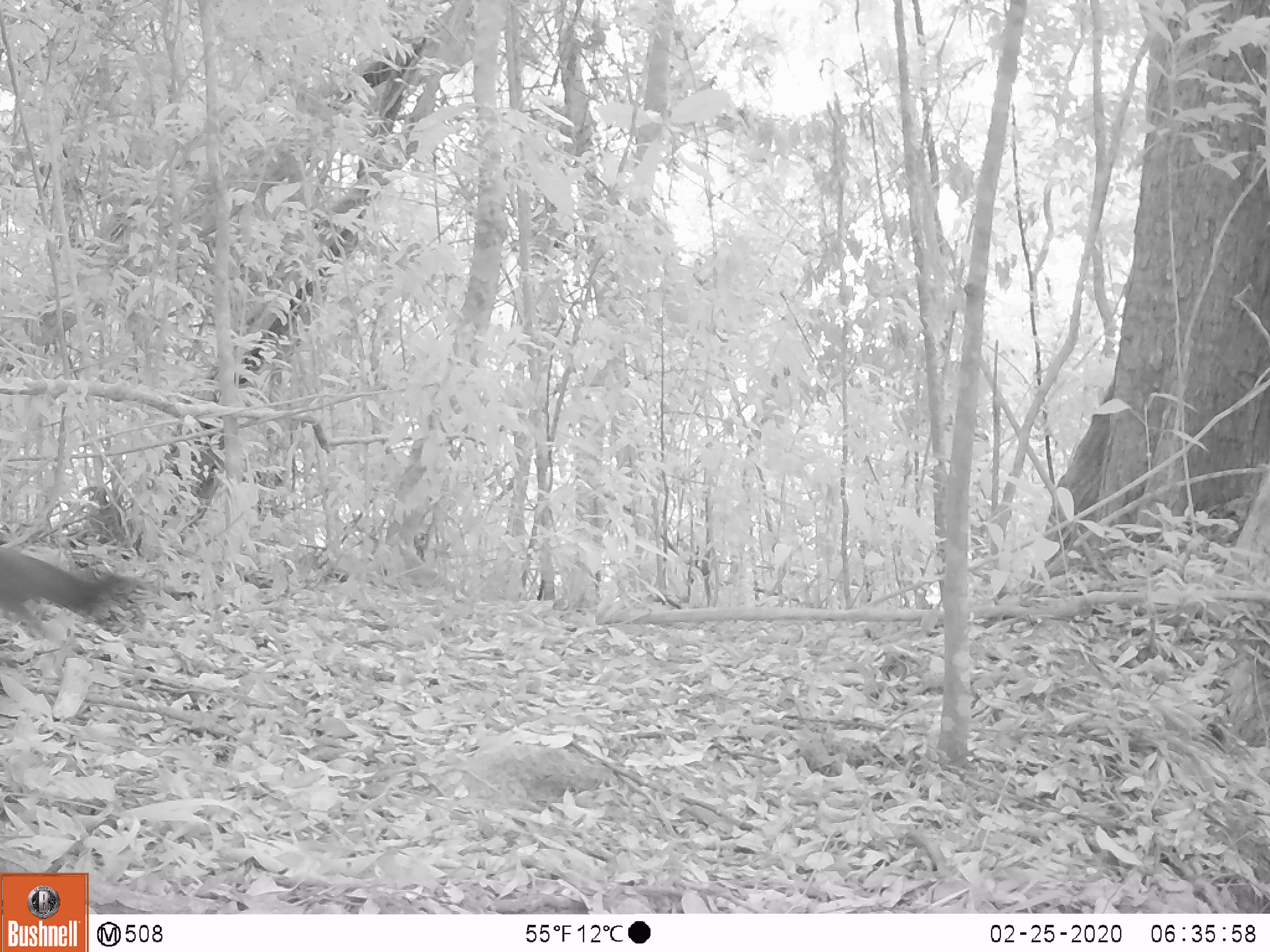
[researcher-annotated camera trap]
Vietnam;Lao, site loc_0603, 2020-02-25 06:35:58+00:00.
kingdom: Animalia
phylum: Chordata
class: Aves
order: Galliformes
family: Phasianidae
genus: Gallus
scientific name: Gallus gallus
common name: red junglefowl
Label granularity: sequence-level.